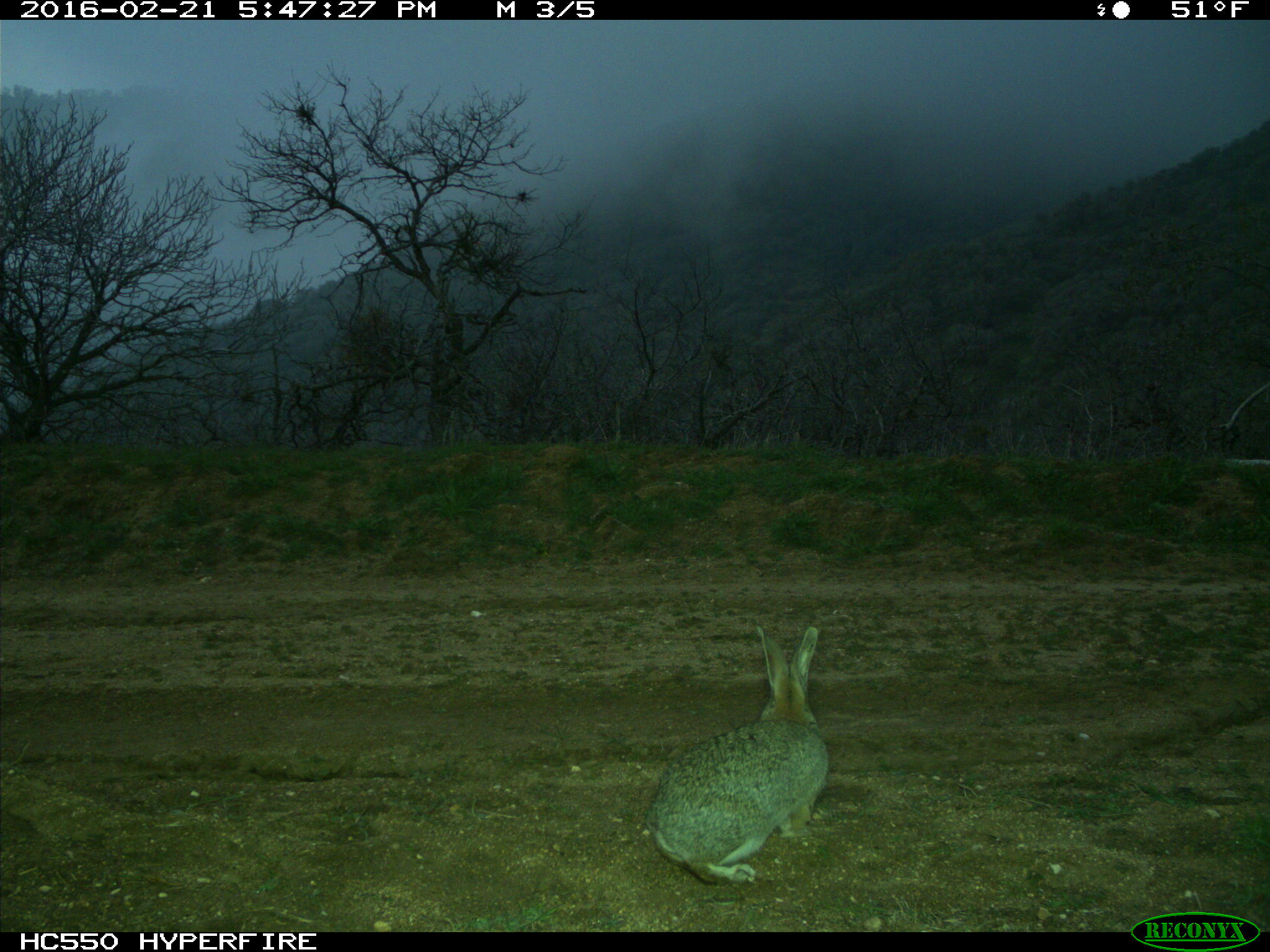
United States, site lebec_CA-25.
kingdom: Animalia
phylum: Chordata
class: Mammalia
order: Lagomorpha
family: Leporidae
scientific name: Leporidae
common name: rabbits and hares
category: unidentified rabbit